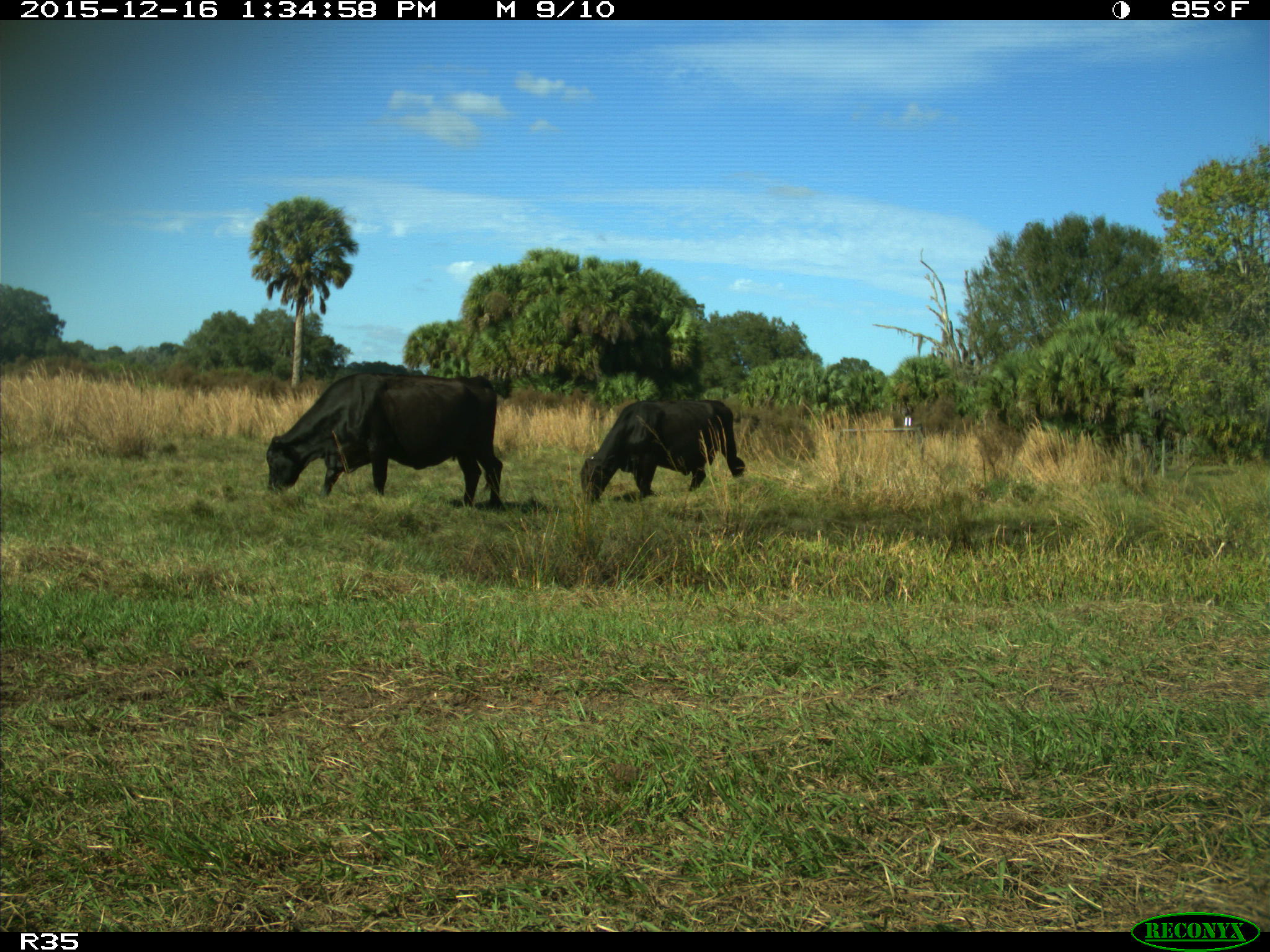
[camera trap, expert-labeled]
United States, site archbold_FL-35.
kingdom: Animalia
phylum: Chordata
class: Mammalia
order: Artiodactyla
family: Bovidae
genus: Bos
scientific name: Bos taurus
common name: domestic cow